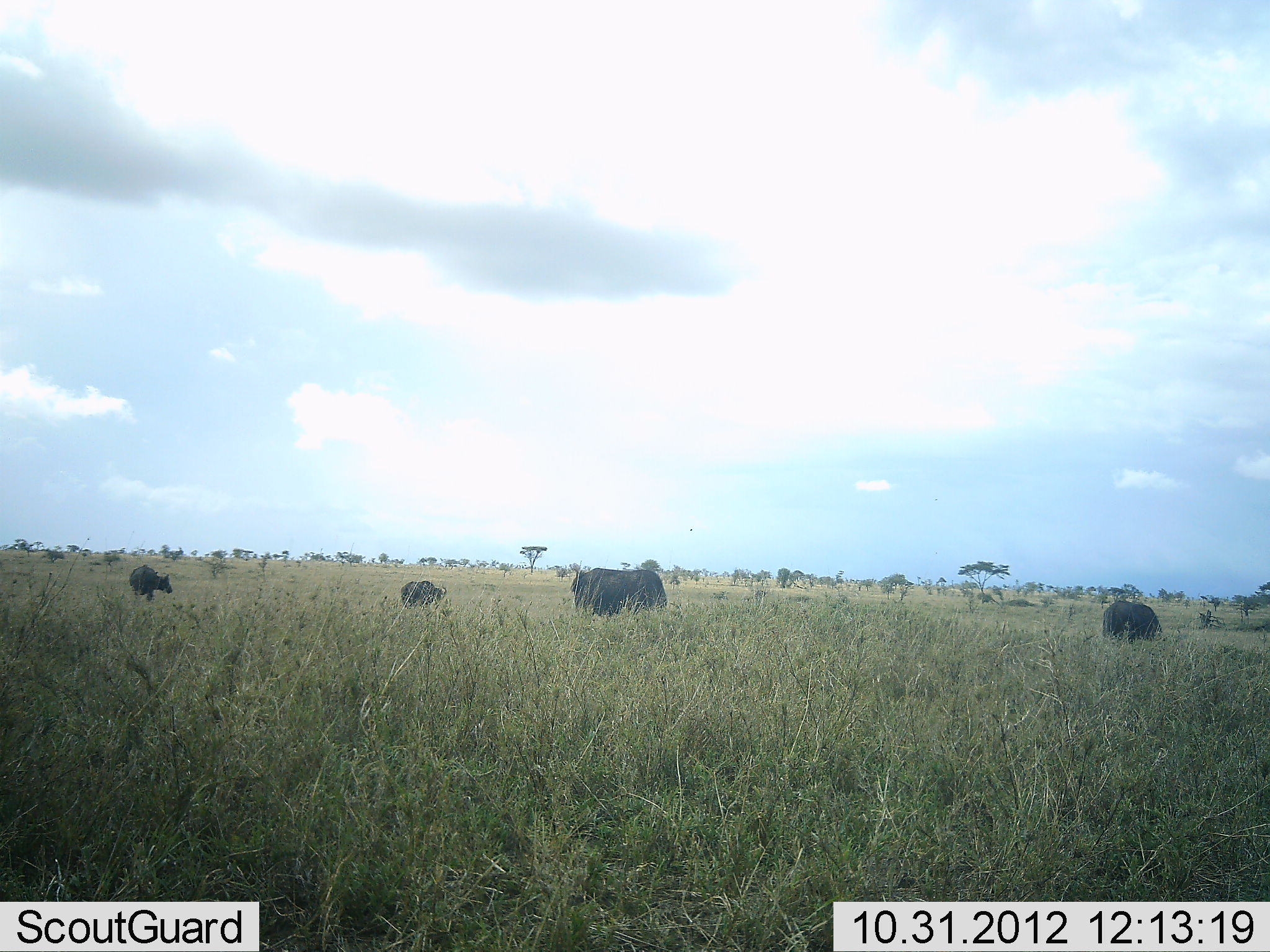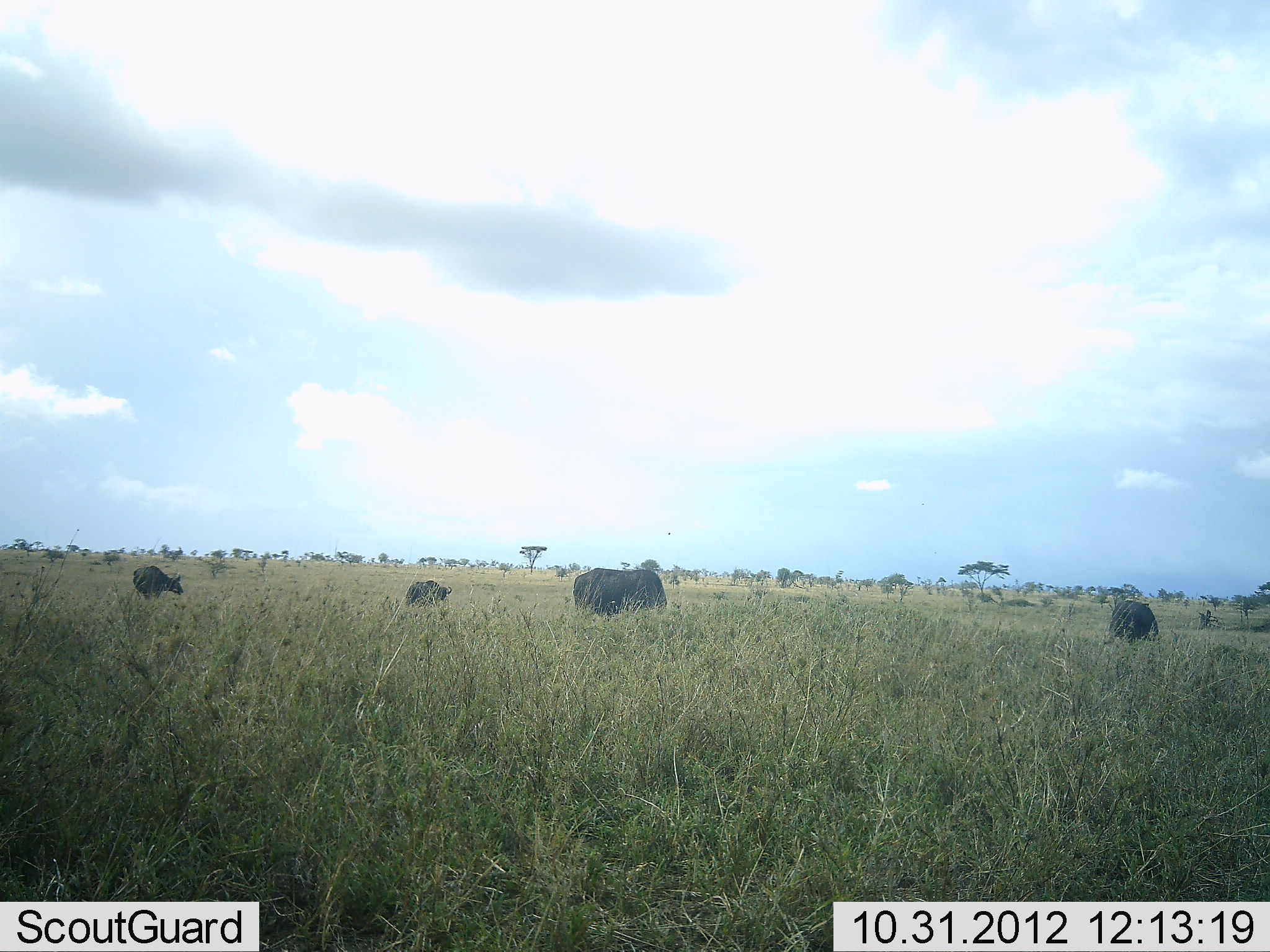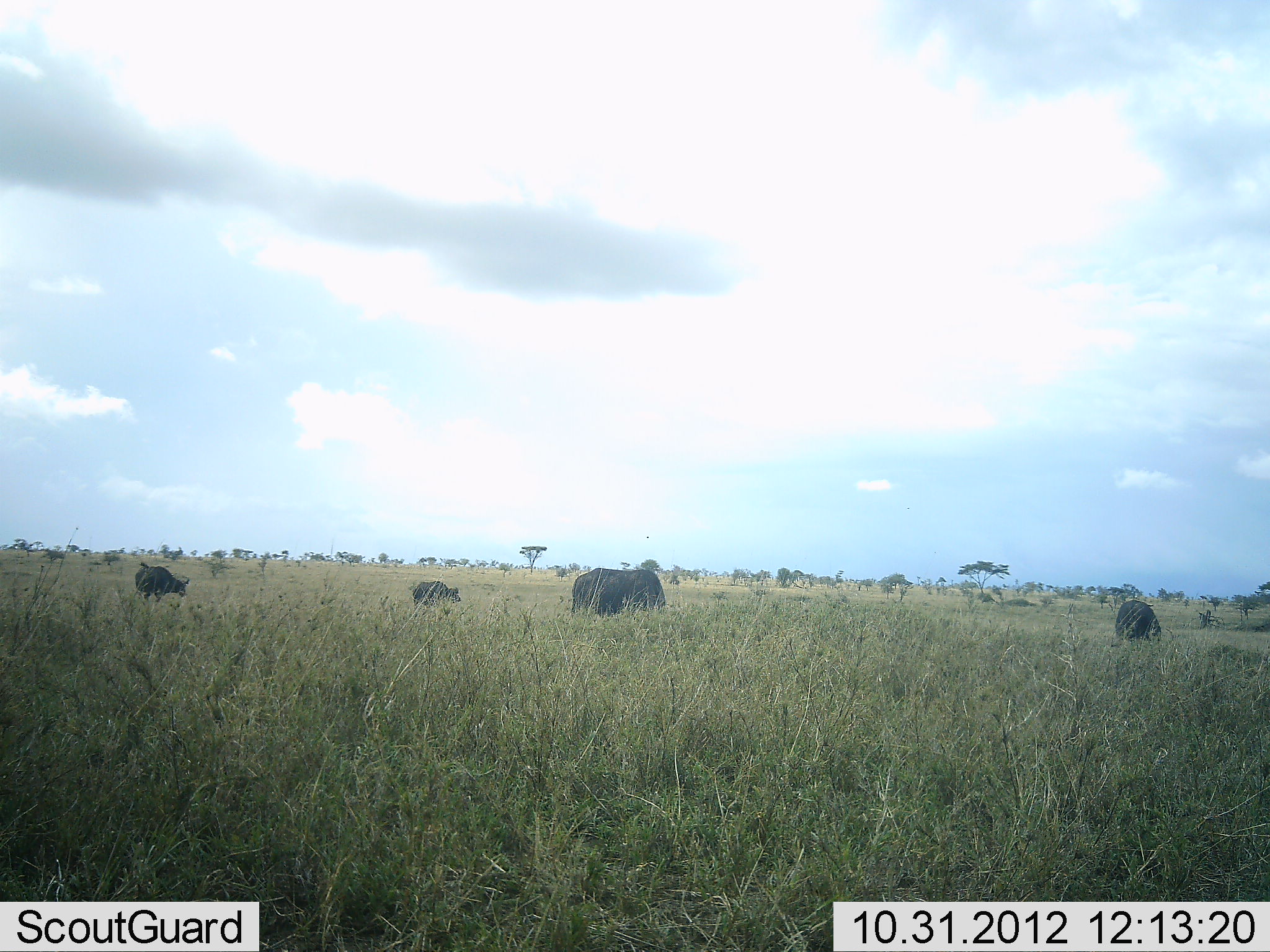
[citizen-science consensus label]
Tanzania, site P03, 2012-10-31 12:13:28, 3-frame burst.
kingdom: Animalia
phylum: Chordata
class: Mammalia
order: Artiodactyla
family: Bovidae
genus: Syncerus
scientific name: Syncerus caffer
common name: cape buffalo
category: buffalo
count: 4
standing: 60%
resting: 0%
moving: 20%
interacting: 0%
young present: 10%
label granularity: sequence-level